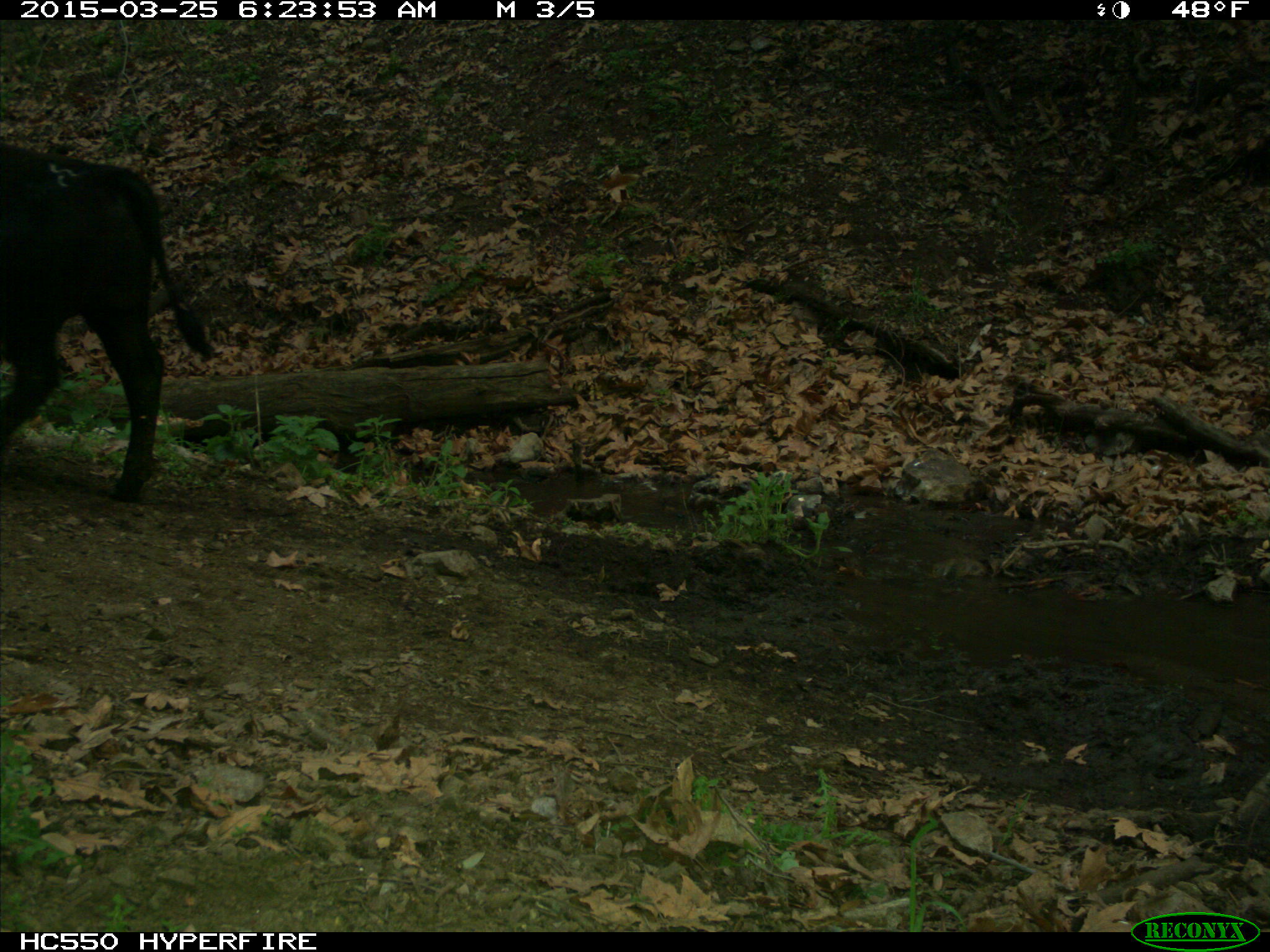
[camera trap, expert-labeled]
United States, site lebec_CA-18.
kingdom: Animalia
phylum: Chordata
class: Mammalia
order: Artiodactyla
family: Bovidae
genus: Bos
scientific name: Bos taurus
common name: domestic cow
Bos taurus (domestic cow).